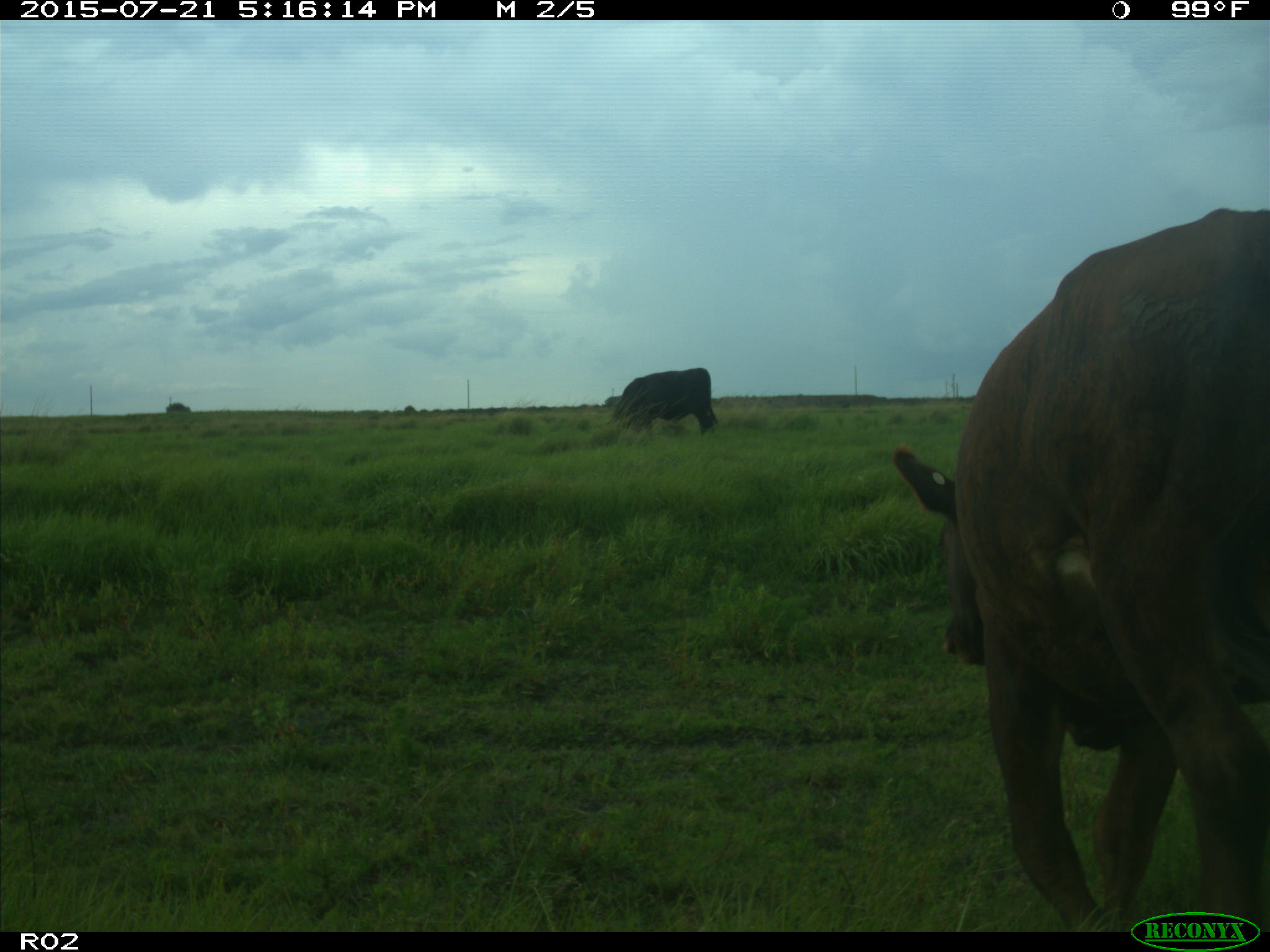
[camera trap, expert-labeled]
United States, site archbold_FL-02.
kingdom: Animalia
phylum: Chordata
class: Mammalia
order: Artiodactyla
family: Bovidae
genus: Bos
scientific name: Bos taurus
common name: domestic cow